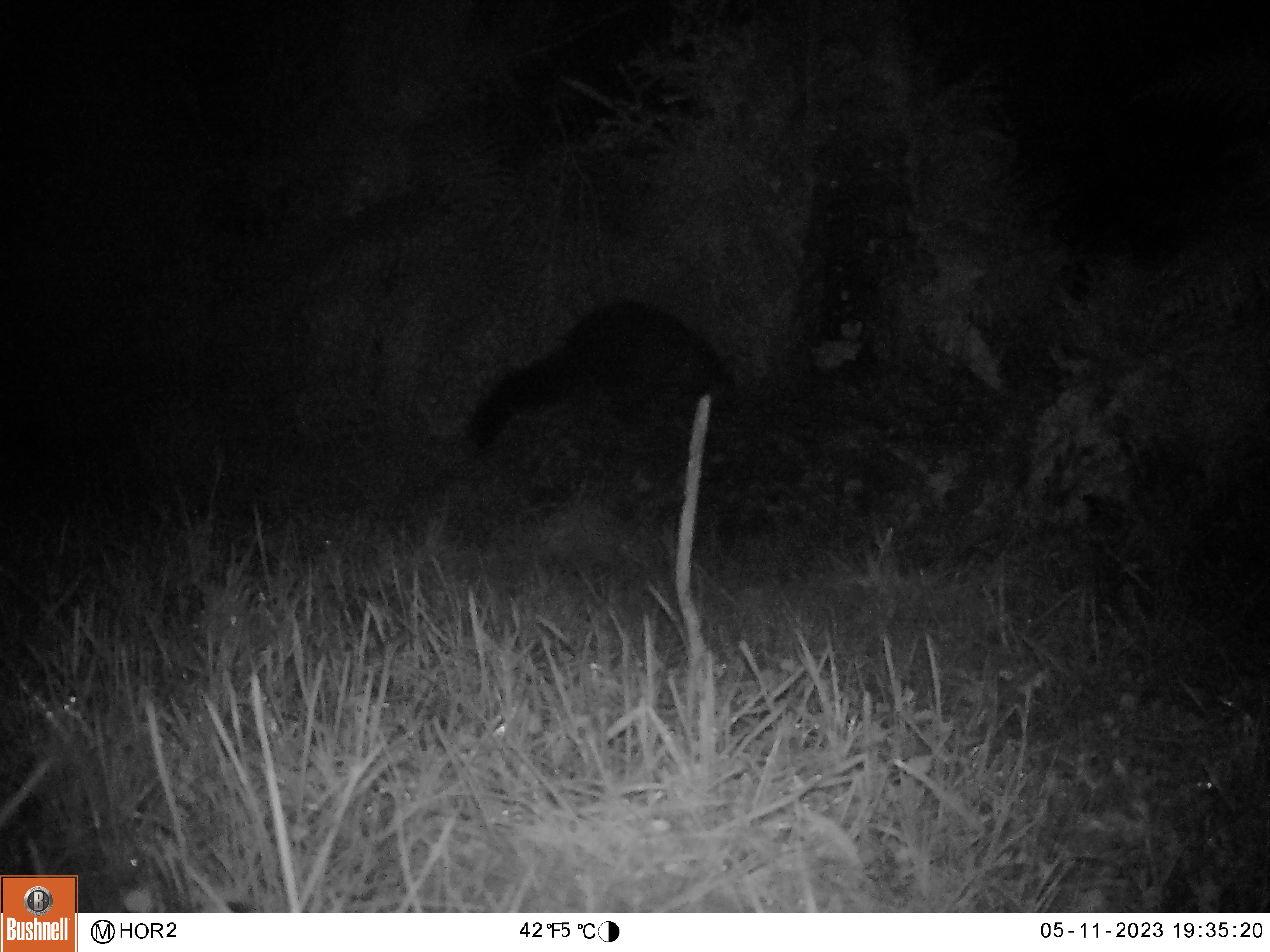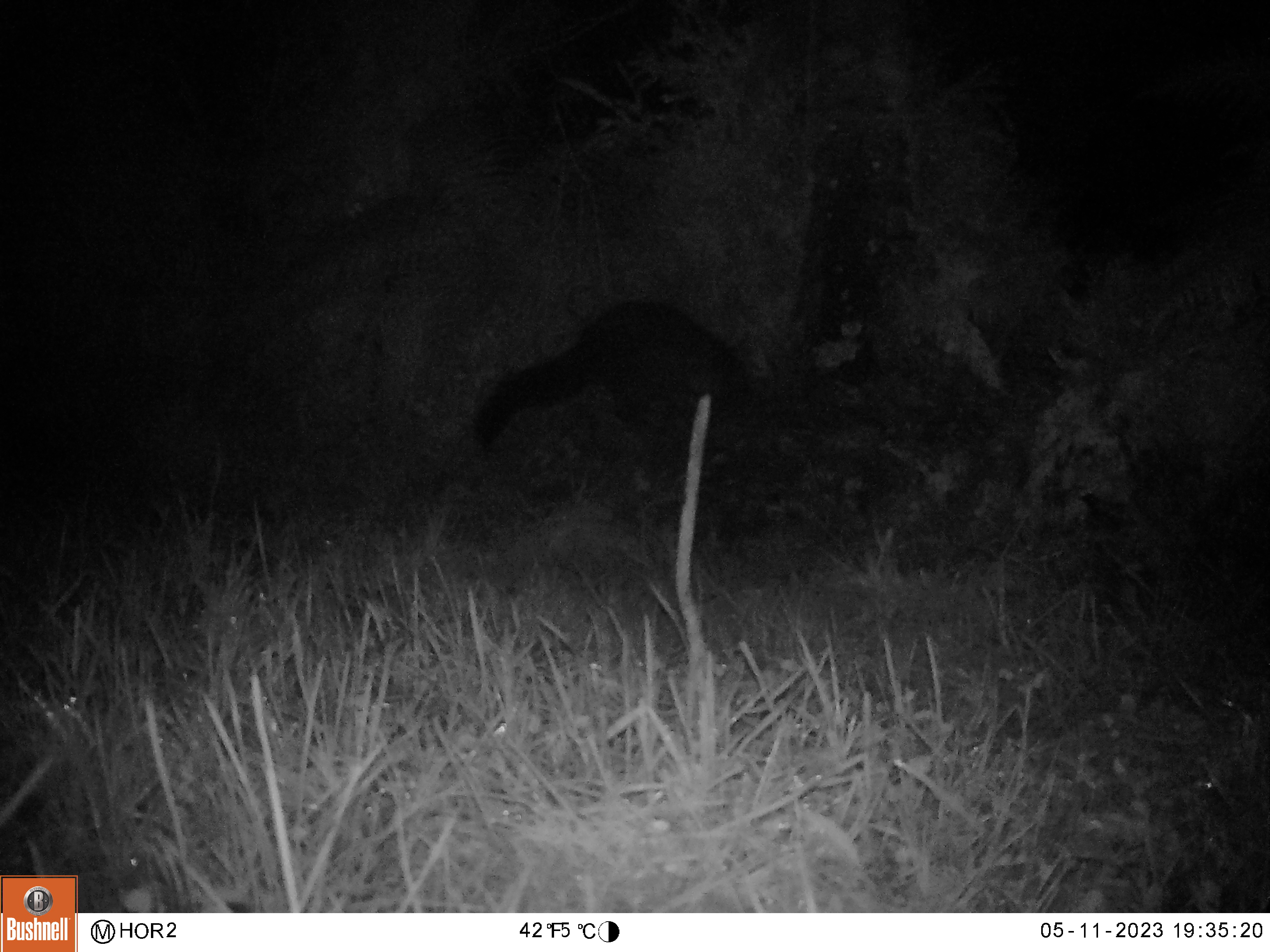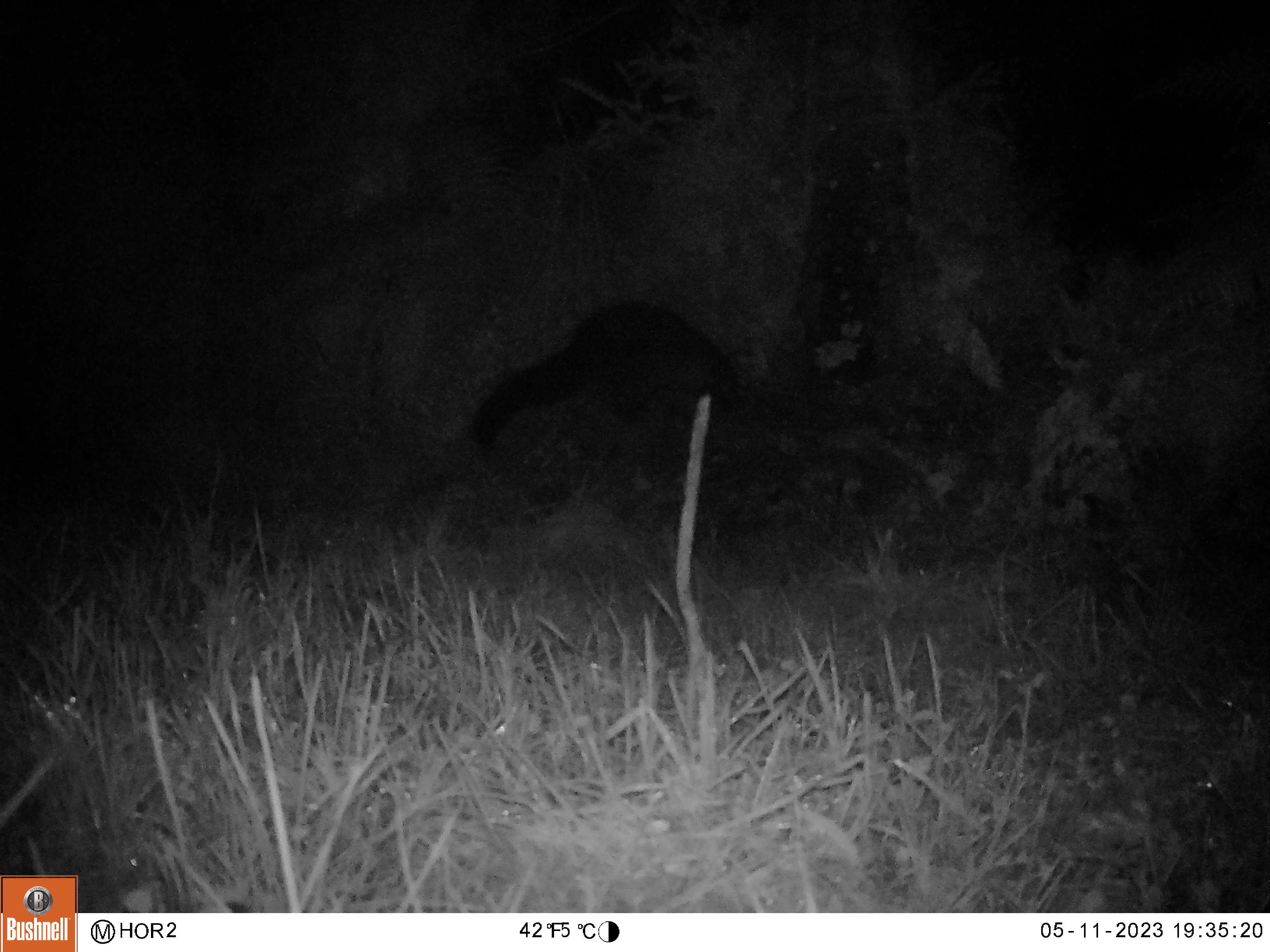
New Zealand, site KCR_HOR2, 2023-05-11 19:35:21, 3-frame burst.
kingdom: Animalia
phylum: Chordata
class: Mammalia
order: Diprotodontia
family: Phalangeridae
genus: Trichosurus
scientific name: Trichosurus vulpecula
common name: common brushtail possum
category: possum